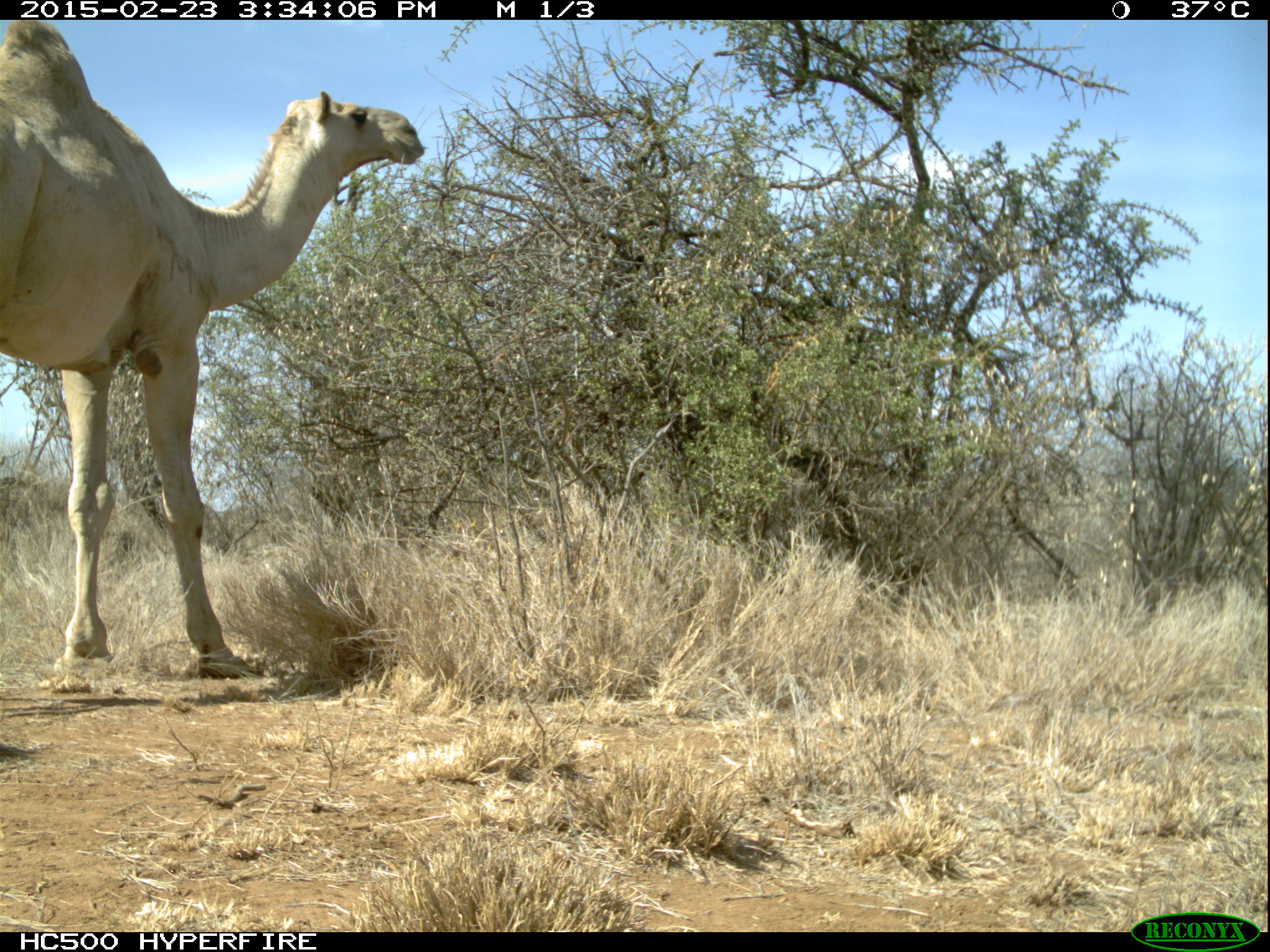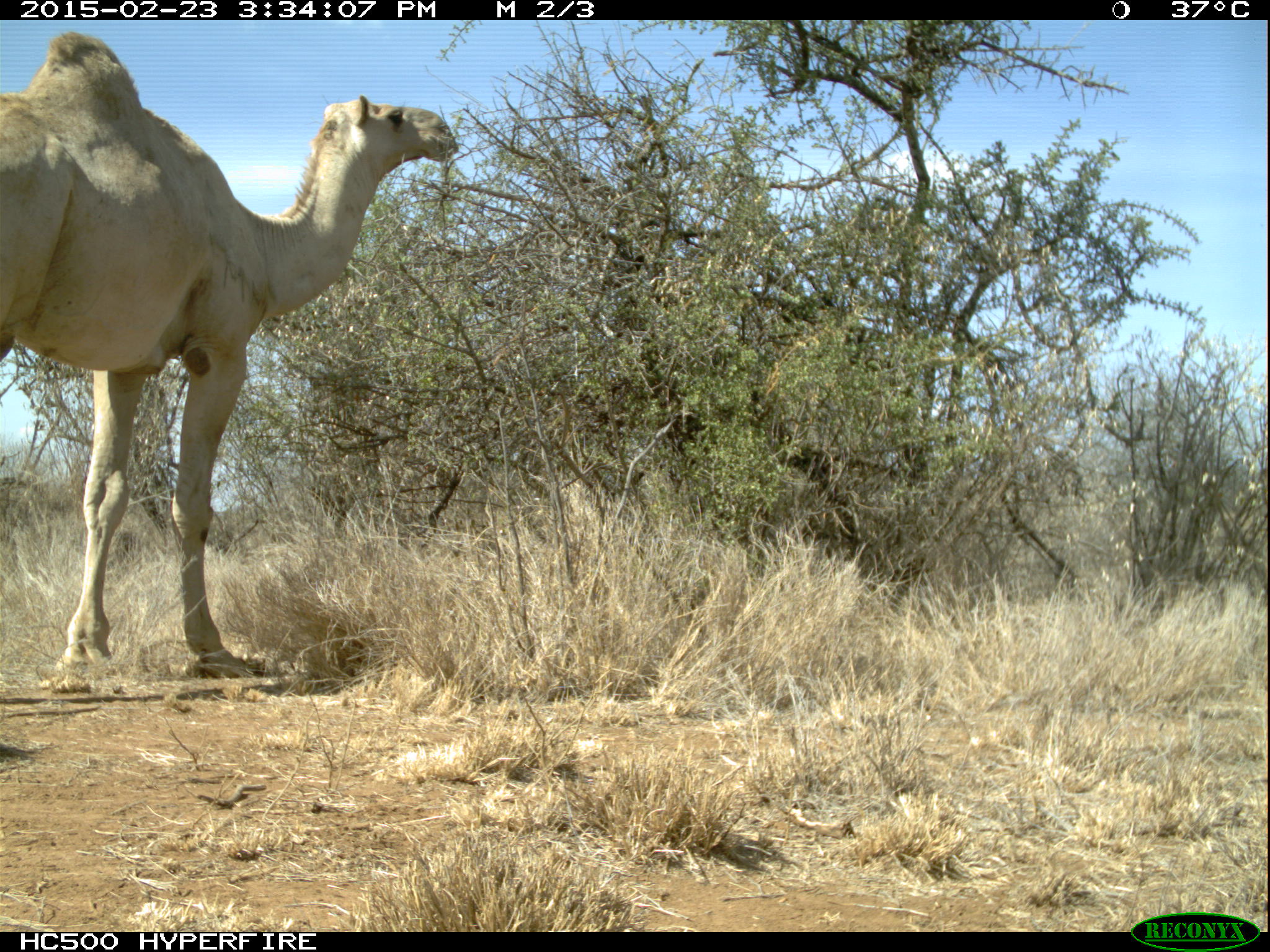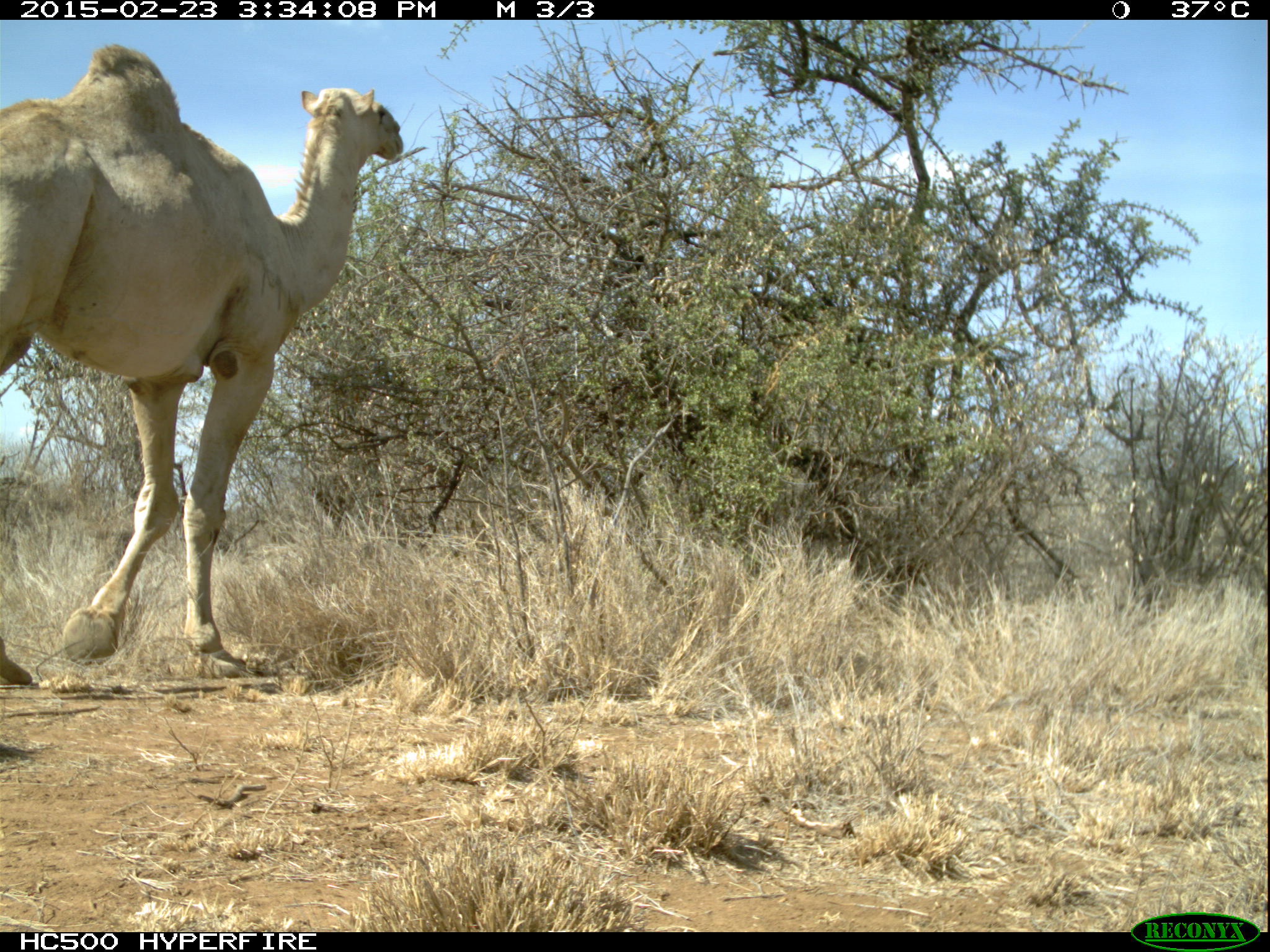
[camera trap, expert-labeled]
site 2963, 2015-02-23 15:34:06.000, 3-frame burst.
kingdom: Animalia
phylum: Chordata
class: Mammalia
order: Artiodactyla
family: Camelidae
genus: Camelus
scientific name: Camelus dromedarius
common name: dromedary camel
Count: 1.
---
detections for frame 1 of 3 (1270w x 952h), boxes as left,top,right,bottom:
camelus dromedarius: 0,21,425,680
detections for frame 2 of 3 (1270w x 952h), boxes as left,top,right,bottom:
camelus dromedarius: 0,32,458,681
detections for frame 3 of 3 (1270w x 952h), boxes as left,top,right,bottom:
camelus dromedarius: 2,41,406,701